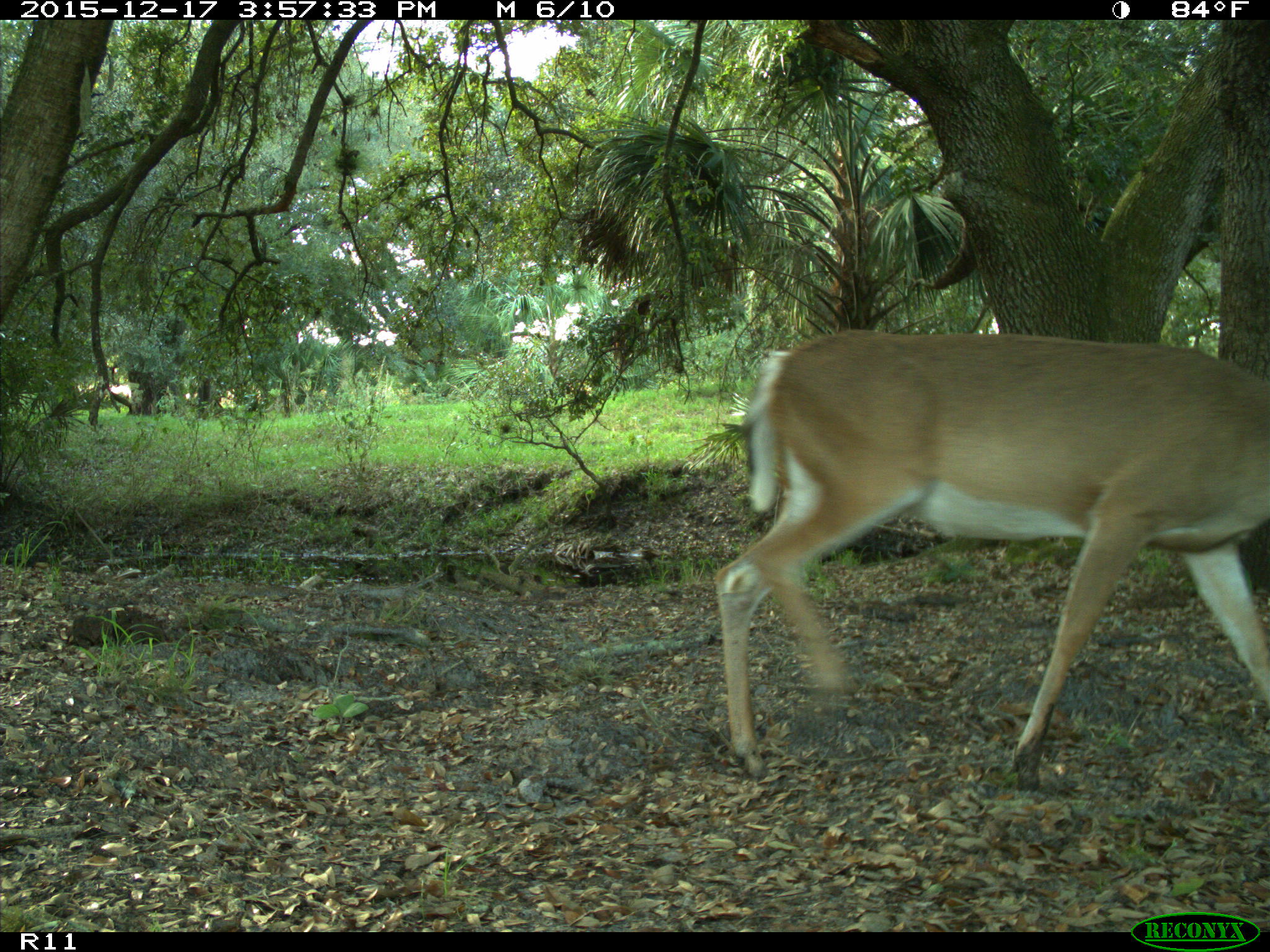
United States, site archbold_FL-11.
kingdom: Animalia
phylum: Chordata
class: Mammalia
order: Artiodactyla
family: Cervidae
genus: Odocoileus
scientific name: Odocoileus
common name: deer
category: unidentified deer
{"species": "unidentified deer (deer) (Odocoileus)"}